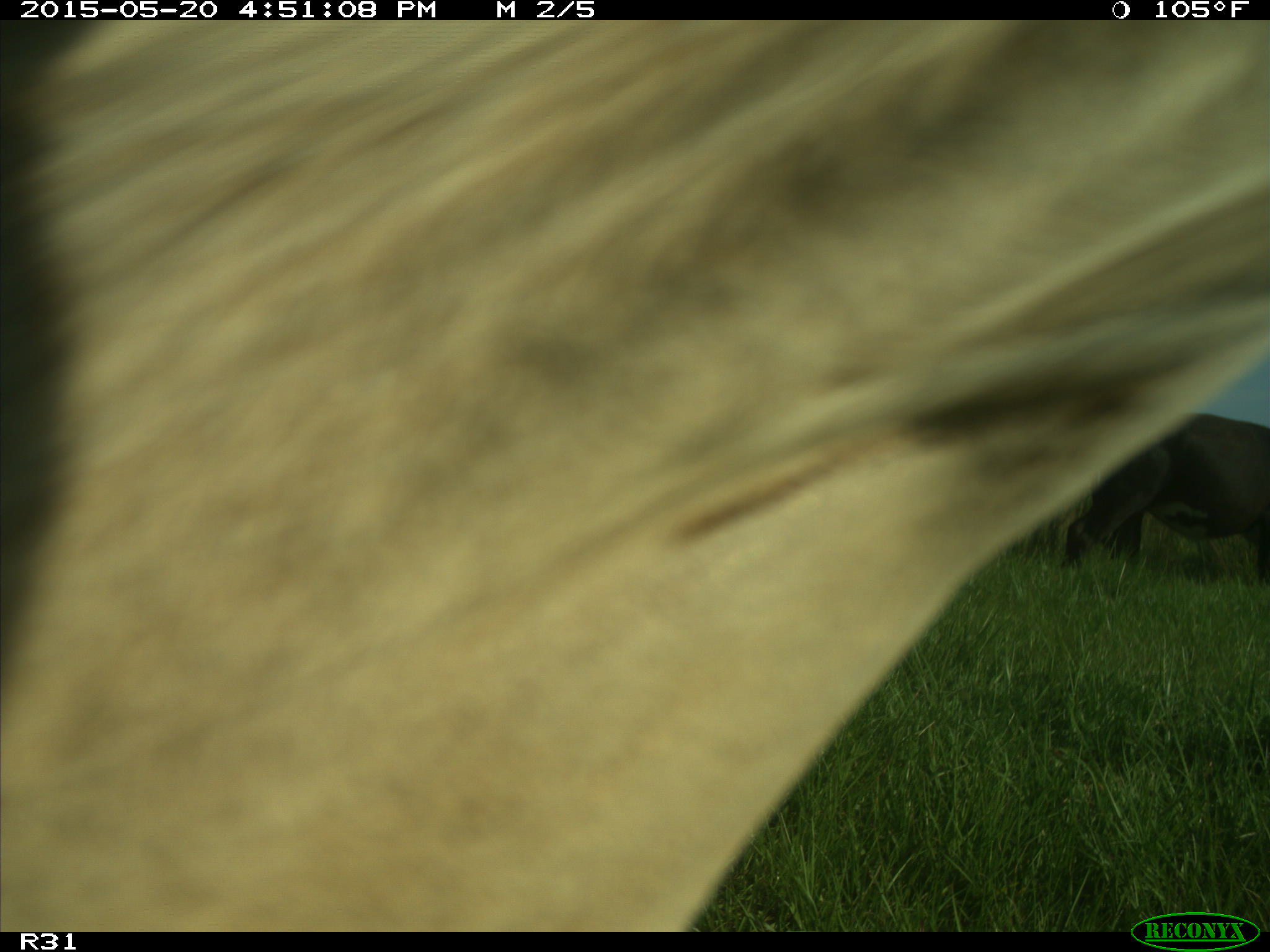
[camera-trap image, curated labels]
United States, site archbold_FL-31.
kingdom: Animalia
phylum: Chordata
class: Mammalia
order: Artiodactyla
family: Bovidae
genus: Bos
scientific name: Bos taurus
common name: domestic cow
Bos taurus (domestic cow).